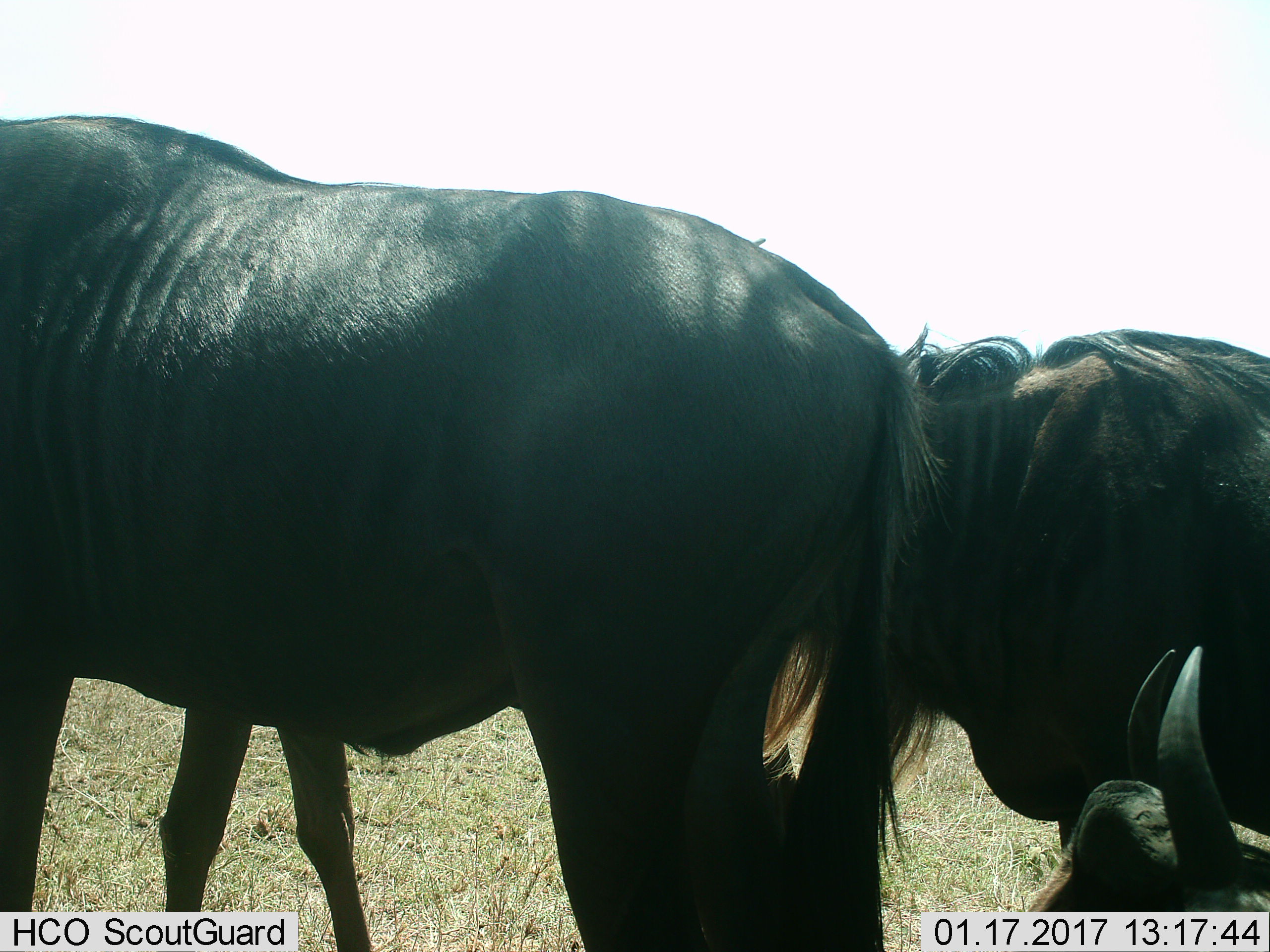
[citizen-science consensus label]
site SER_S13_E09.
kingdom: Animalia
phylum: Chordata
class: Mammalia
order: Artiodactyla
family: Bovidae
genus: Connochaetes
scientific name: Connochaetes taurinus taurinus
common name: blue wildebeest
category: wildebeestblue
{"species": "wildebeestblue (blue wildebeest) (Connochaetes taurinus taurinus)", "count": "3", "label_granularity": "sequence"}